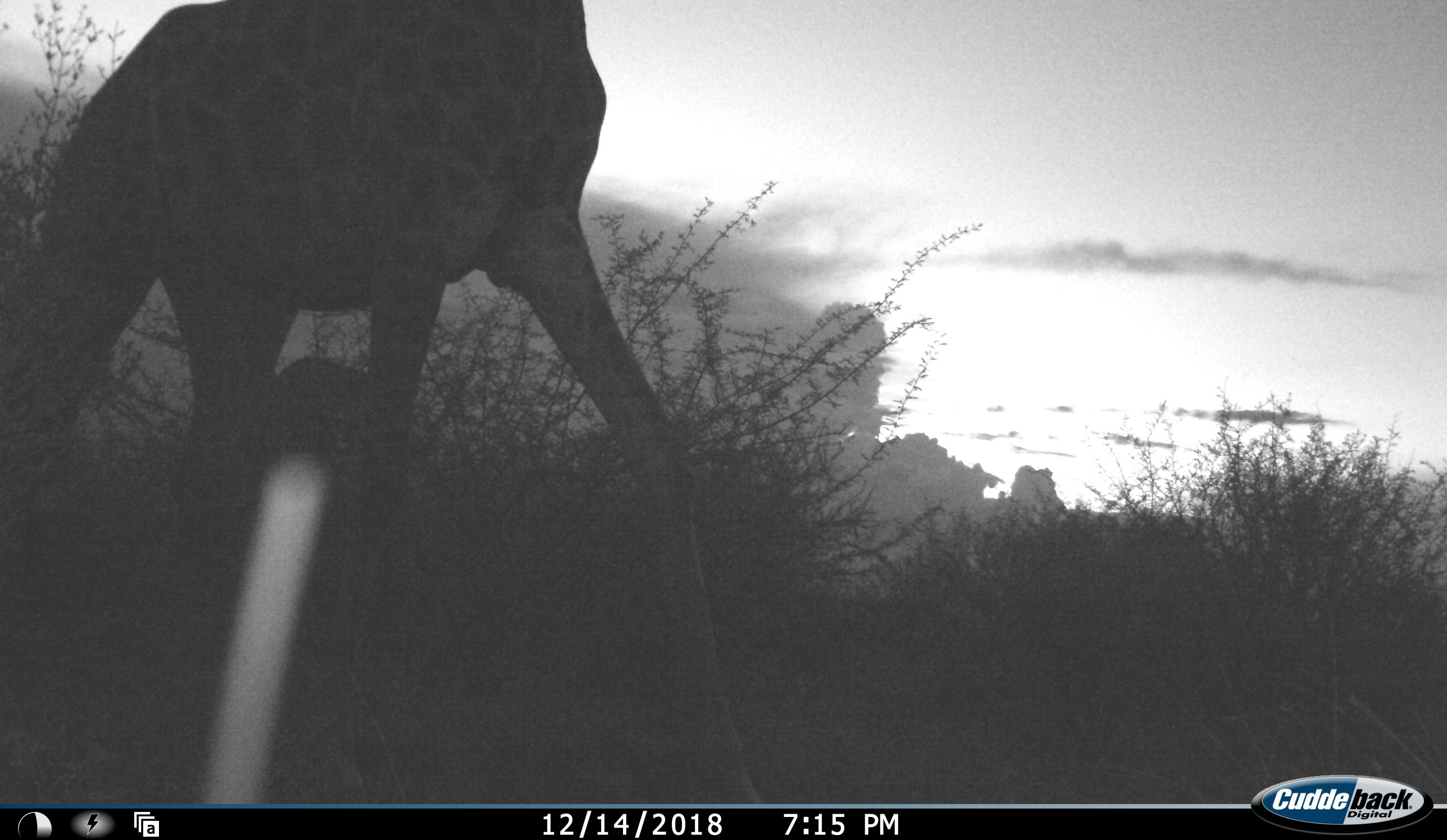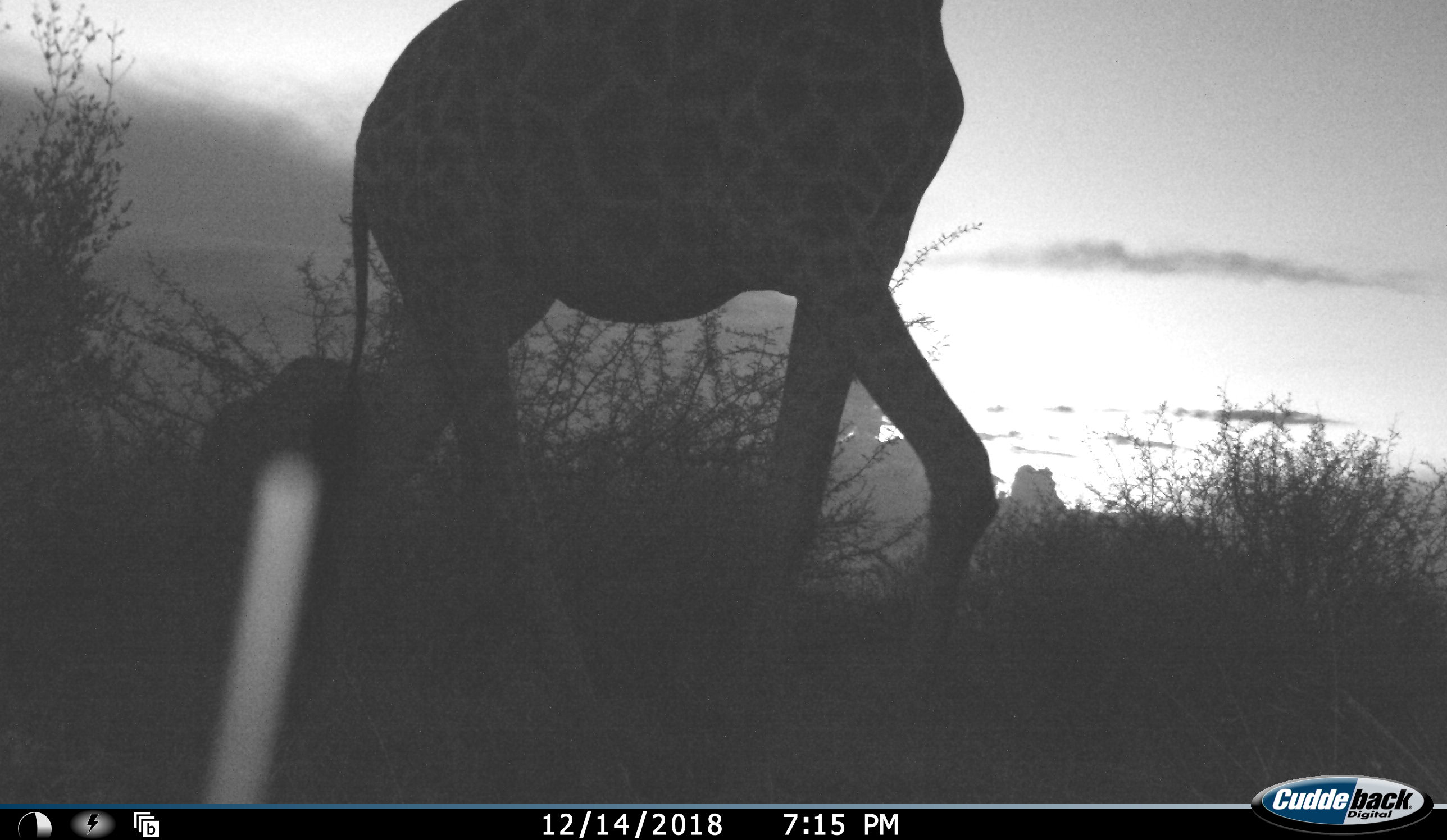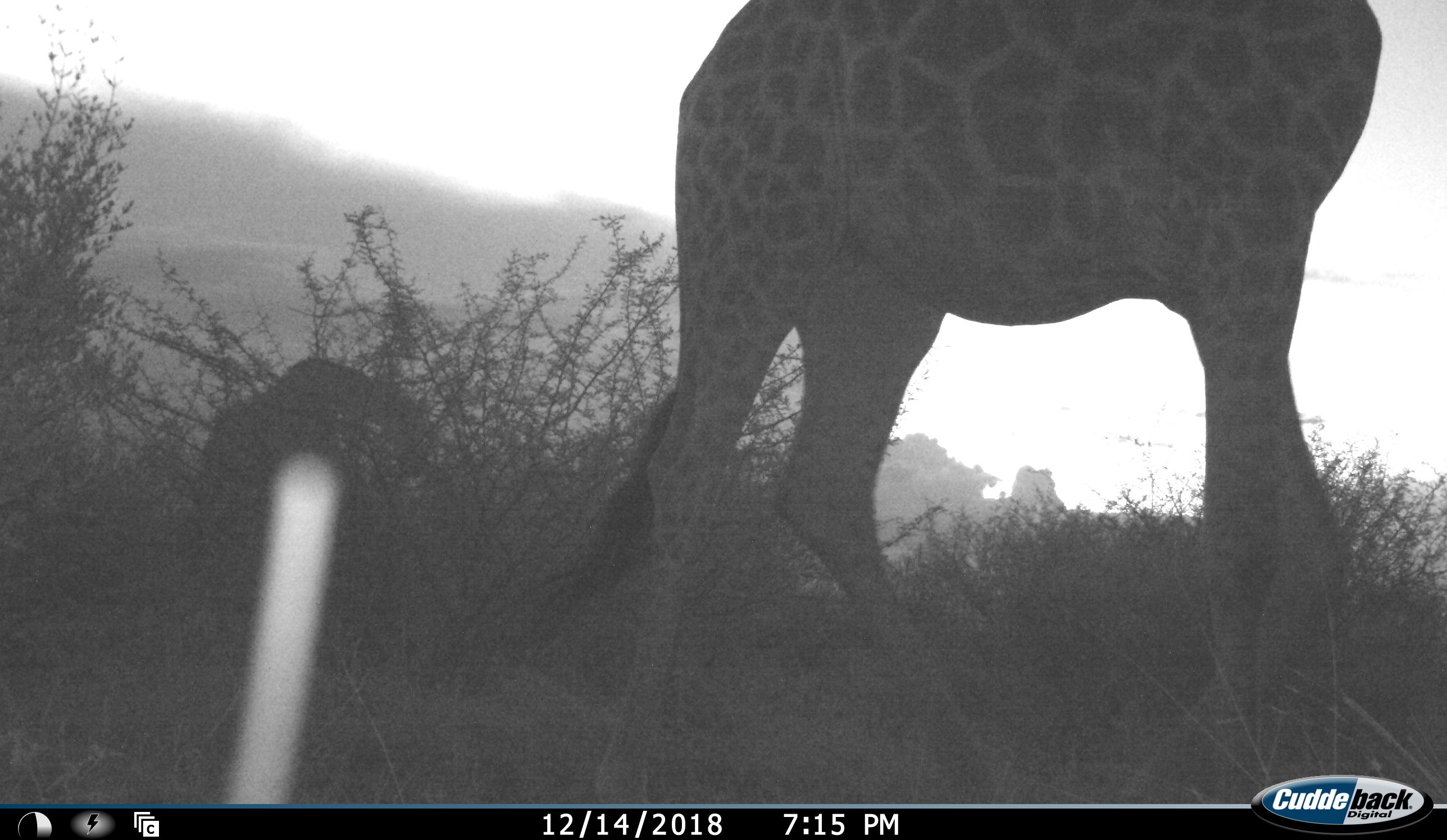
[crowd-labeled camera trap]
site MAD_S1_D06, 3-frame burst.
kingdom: Animalia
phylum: Chordata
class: Mammalia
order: Artiodactyla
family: Giraffidae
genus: Giraffa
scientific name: Giraffa camelopardalis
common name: giraffe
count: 1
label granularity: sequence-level